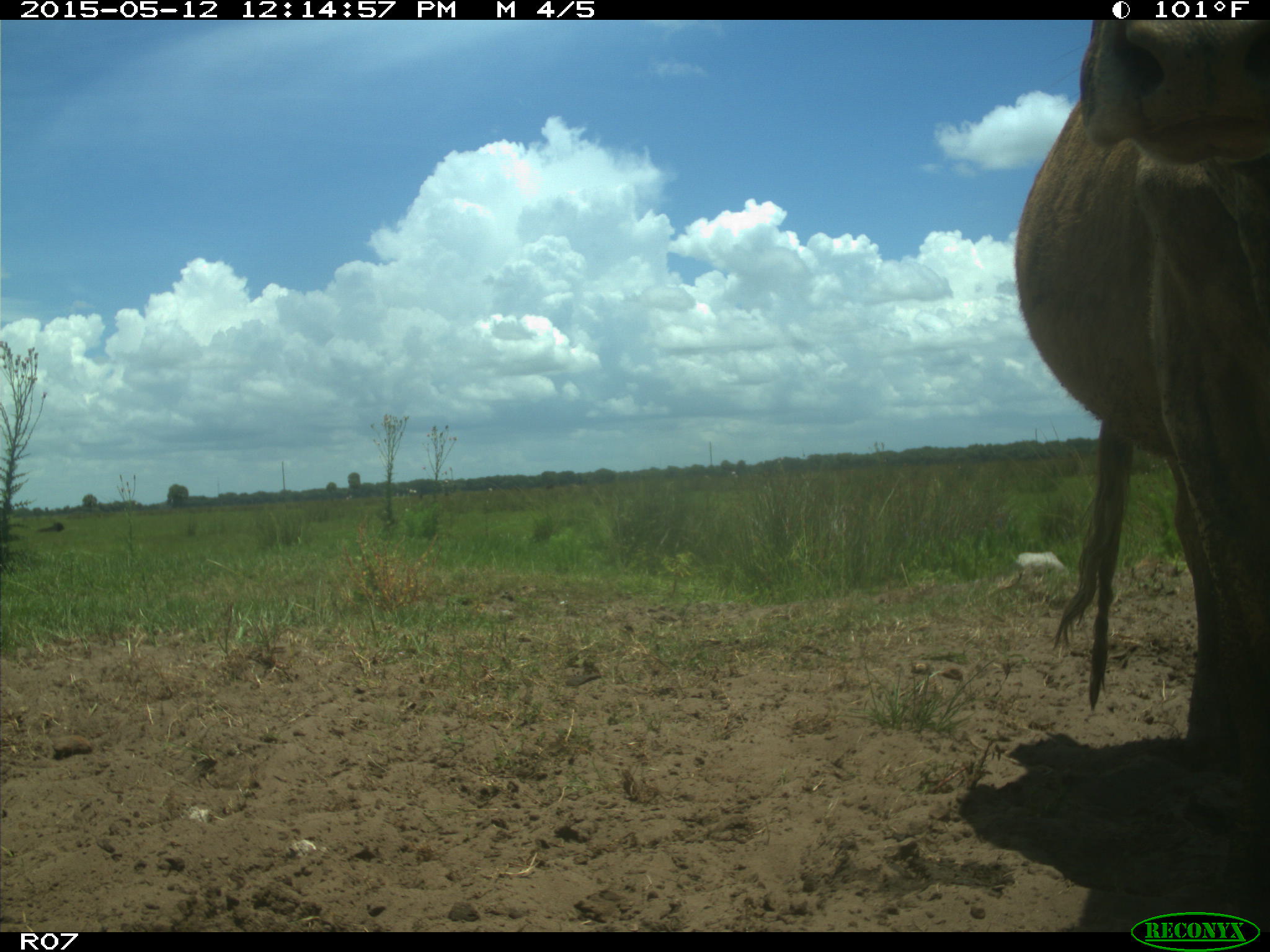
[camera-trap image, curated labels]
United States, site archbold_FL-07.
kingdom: Animalia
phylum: Chordata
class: Mammalia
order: Artiodactyla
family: Bovidae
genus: Bos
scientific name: Bos taurus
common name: domestic cow